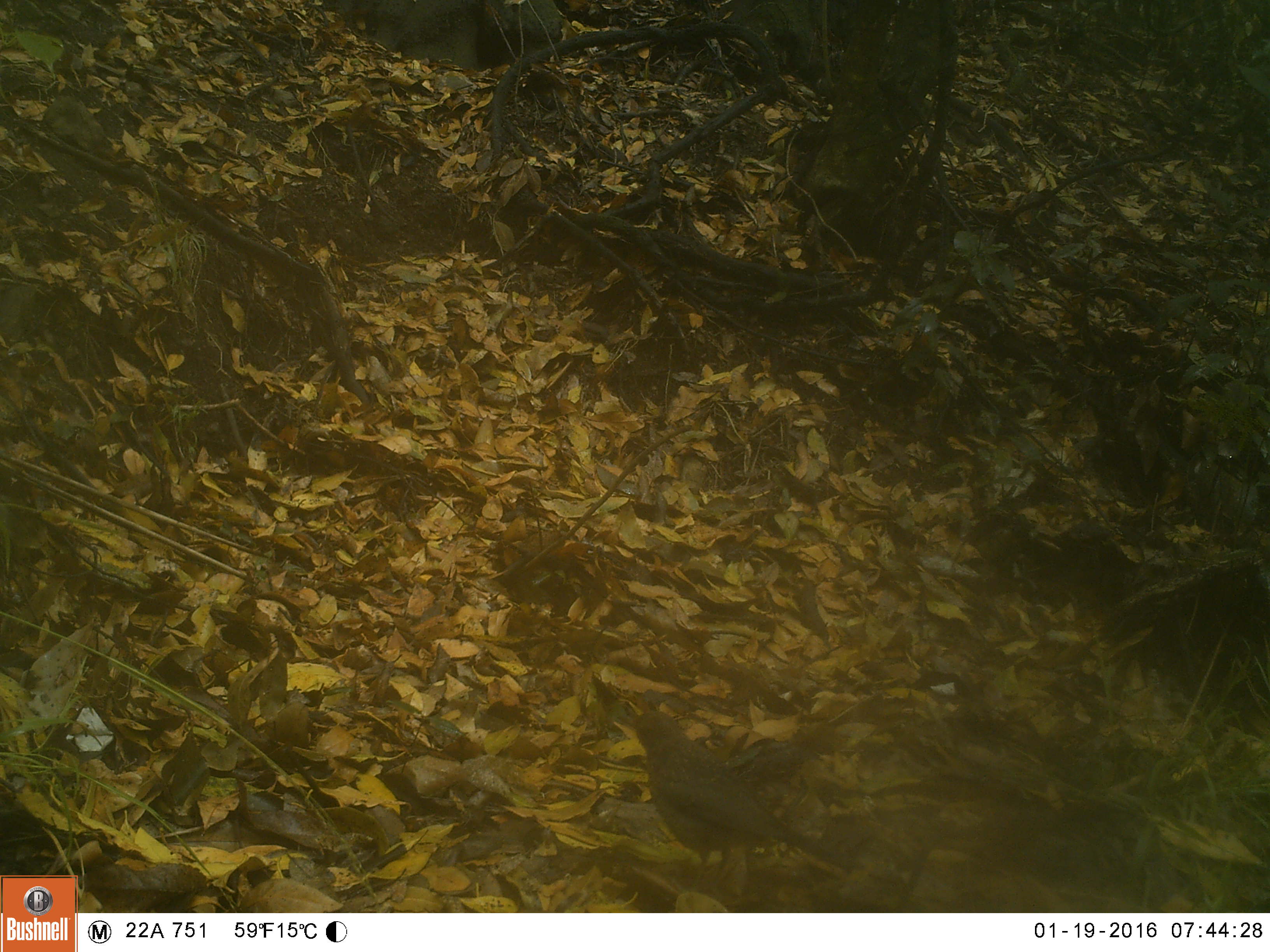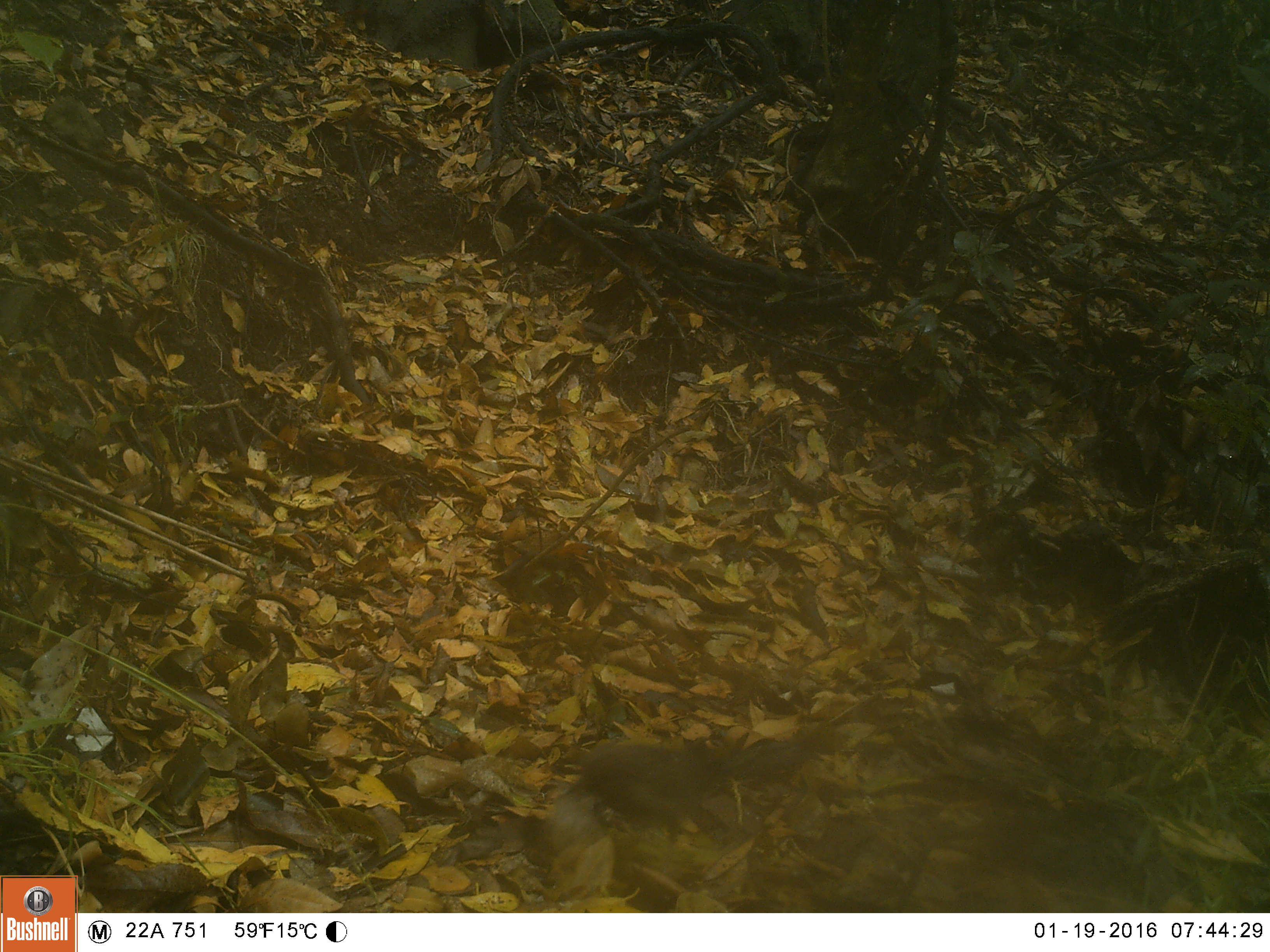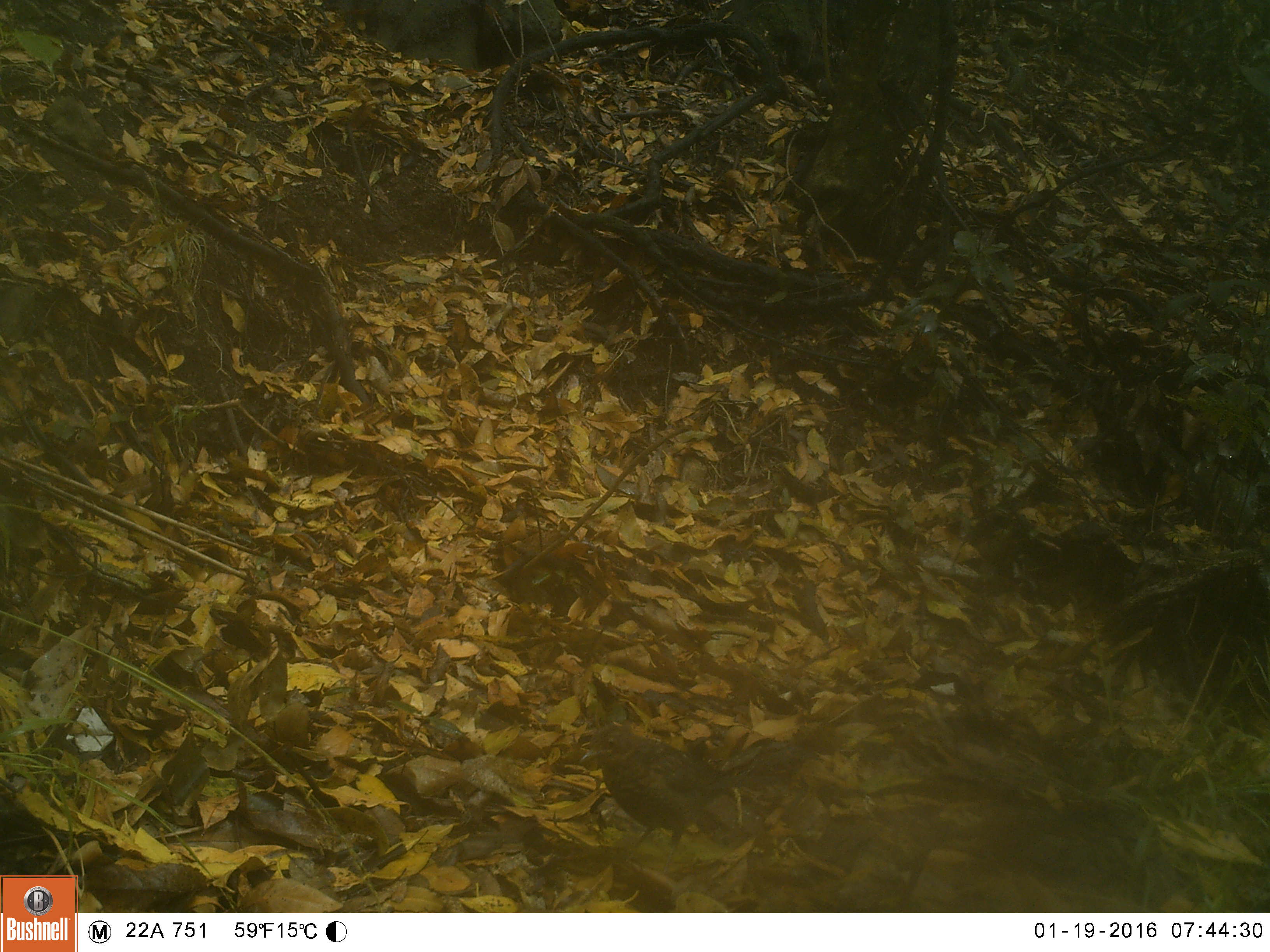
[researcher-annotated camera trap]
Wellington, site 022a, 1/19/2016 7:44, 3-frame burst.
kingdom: Animalia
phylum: Chordata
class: Aves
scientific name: Aves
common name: bird